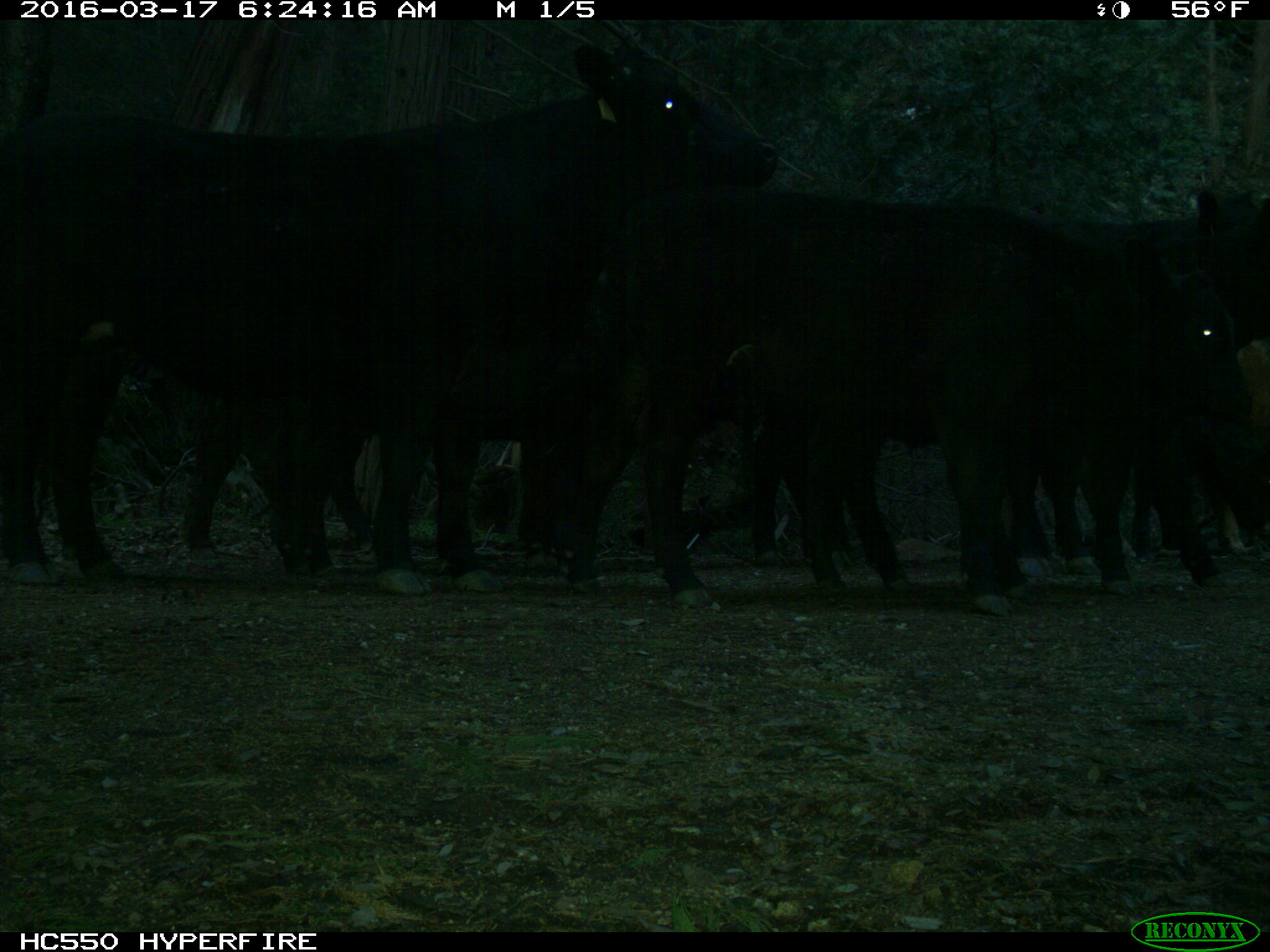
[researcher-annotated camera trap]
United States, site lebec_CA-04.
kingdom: Animalia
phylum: Chordata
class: Mammalia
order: Artiodactyla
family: Bovidae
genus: Bos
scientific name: Bos taurus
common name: domestic cow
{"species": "Bos taurus (domestic cow)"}